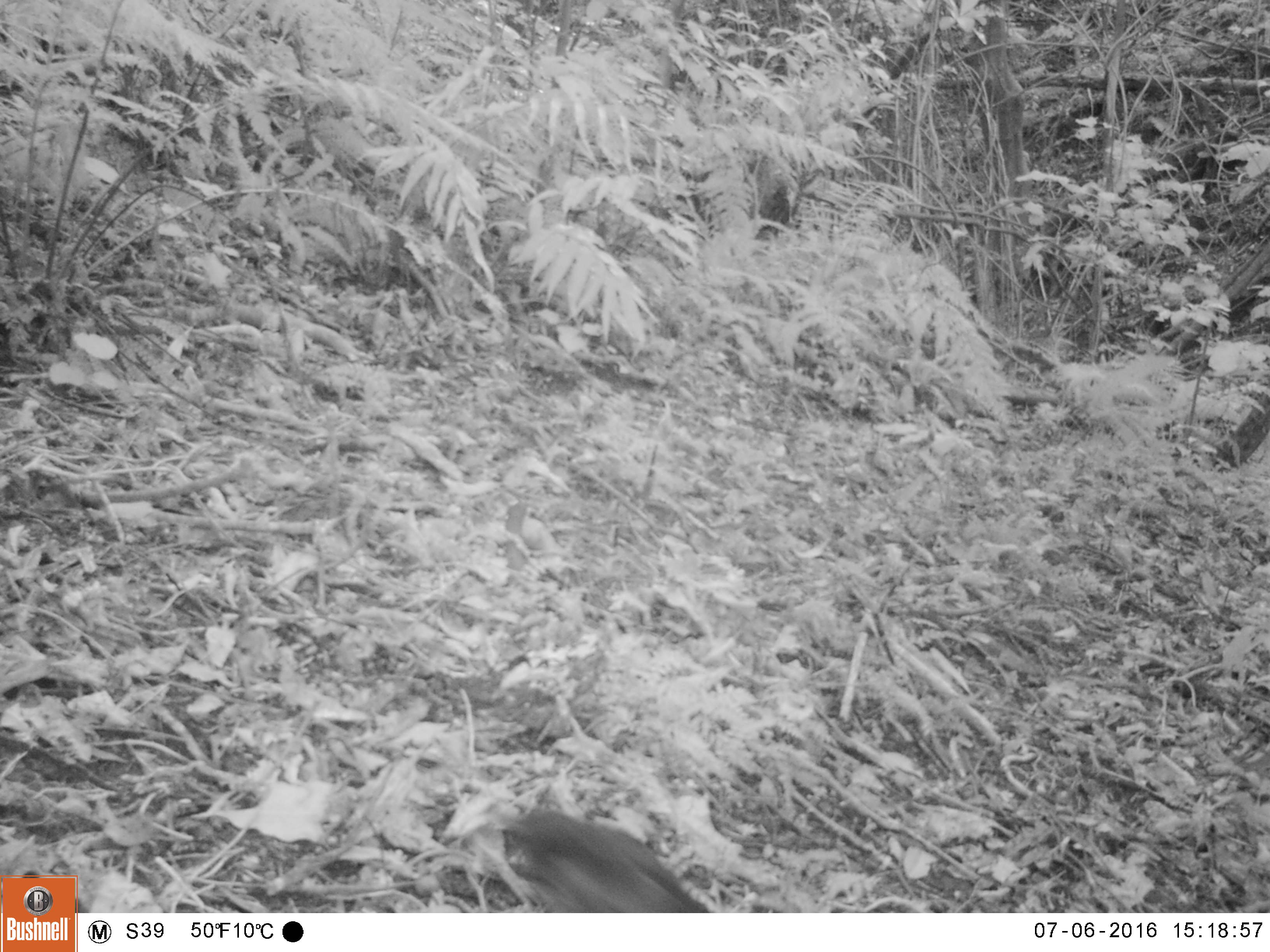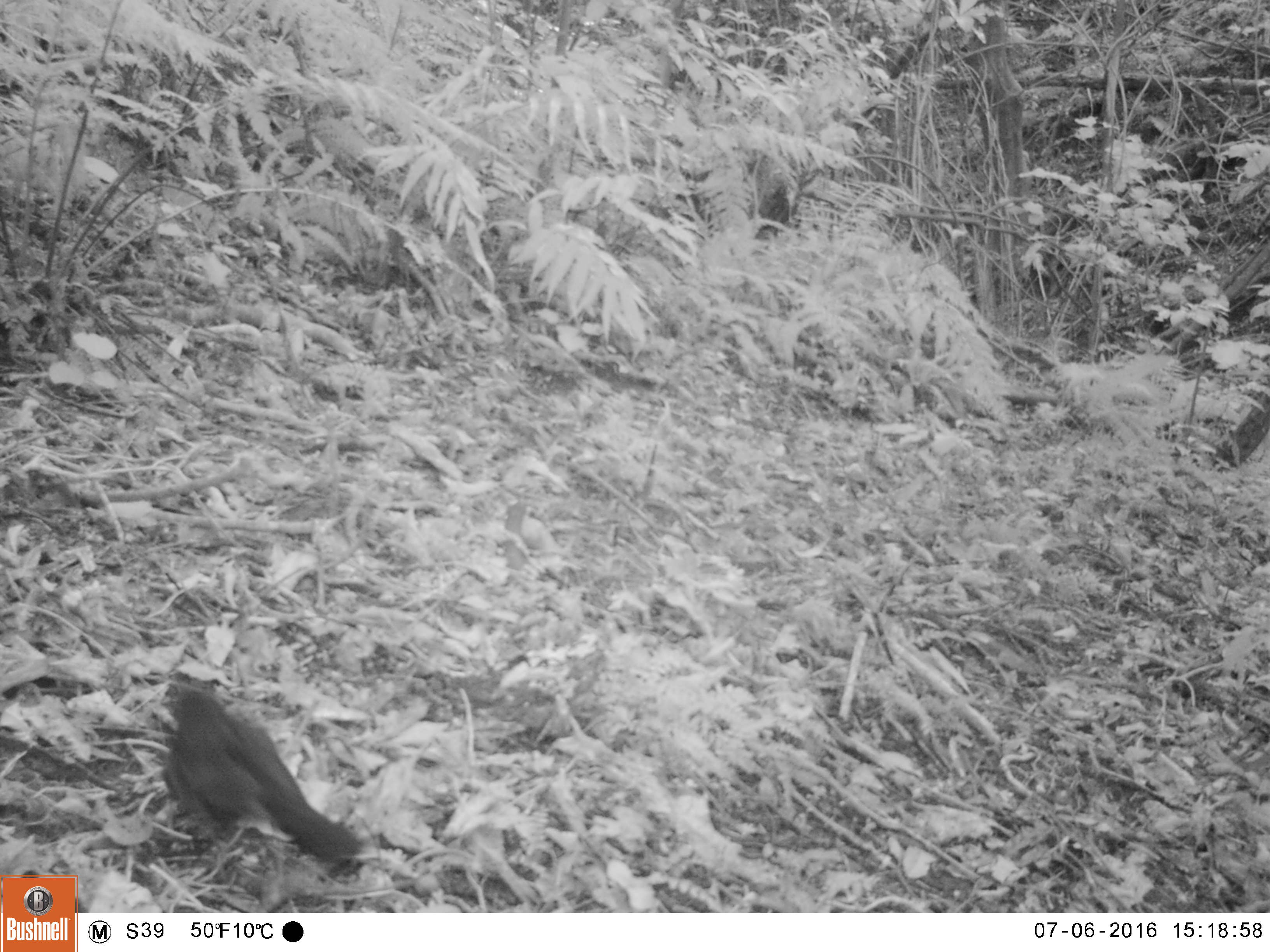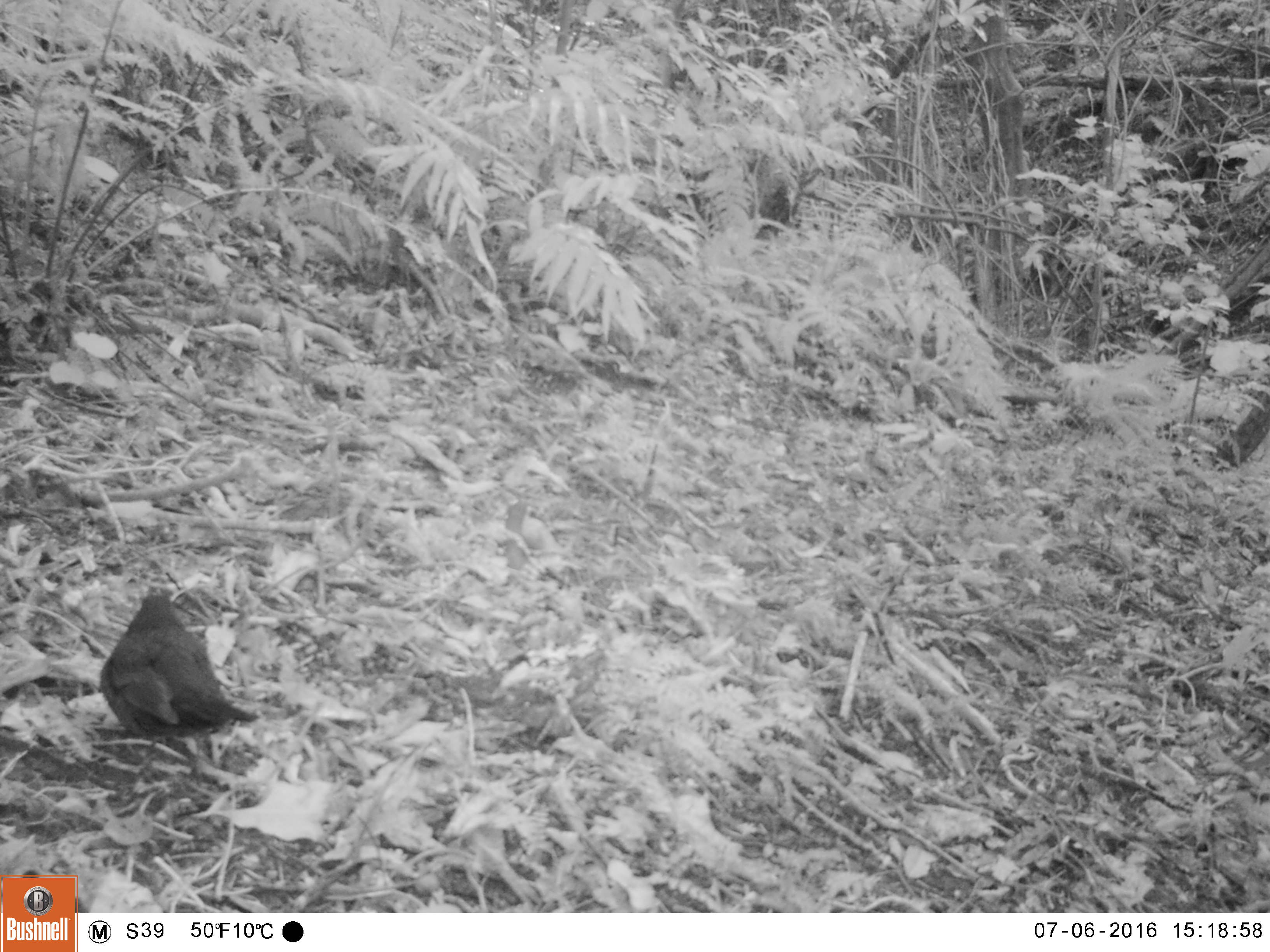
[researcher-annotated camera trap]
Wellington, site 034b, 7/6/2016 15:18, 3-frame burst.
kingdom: Animalia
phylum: Chordata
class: Aves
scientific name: Aves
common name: bird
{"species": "bird (Aves)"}